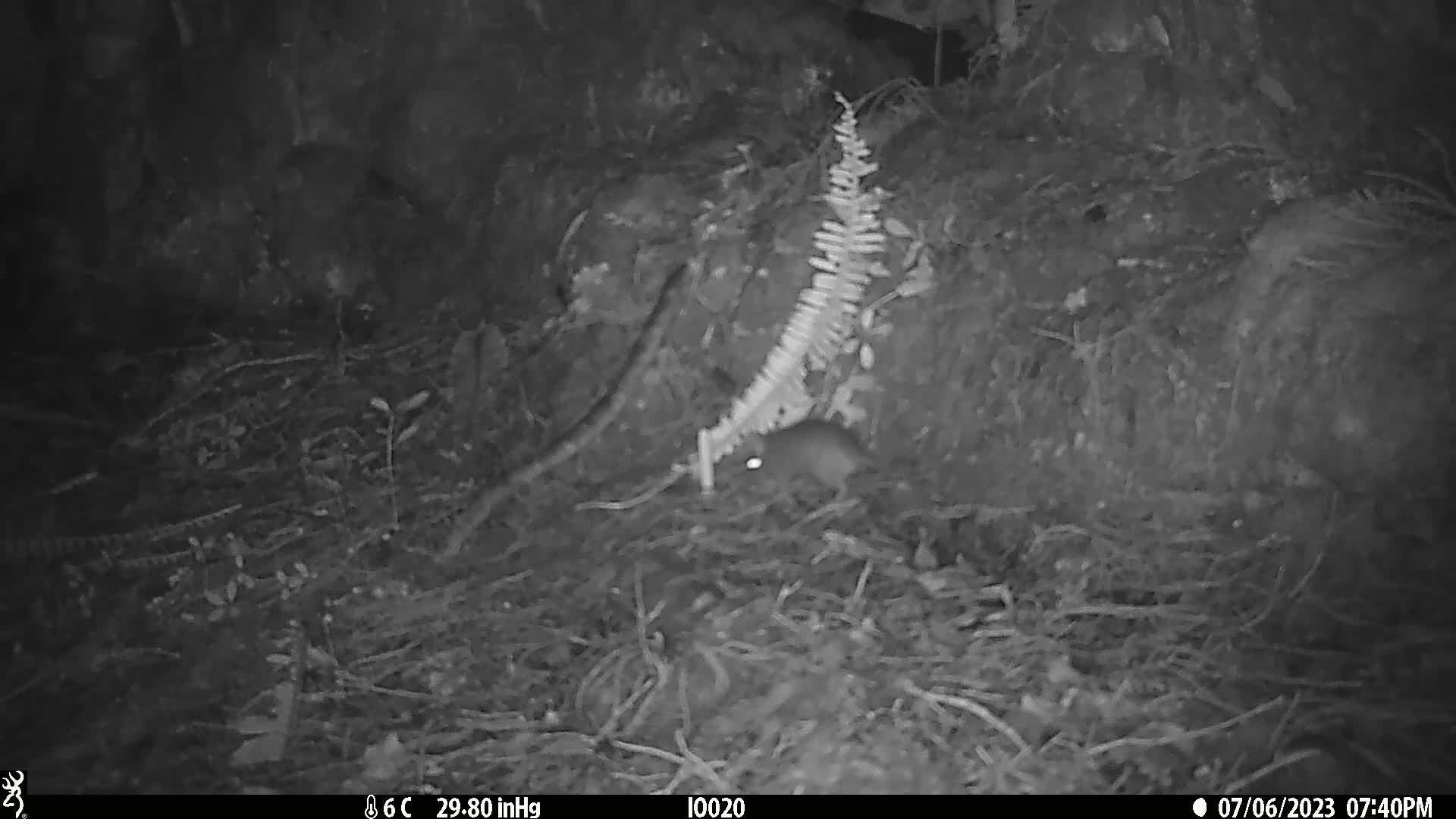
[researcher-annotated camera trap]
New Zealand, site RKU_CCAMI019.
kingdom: Animalia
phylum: Chordata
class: Mammalia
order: Rodentia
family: Muridae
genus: Rattus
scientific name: Rattus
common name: rat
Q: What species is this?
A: Rat (Rattus).